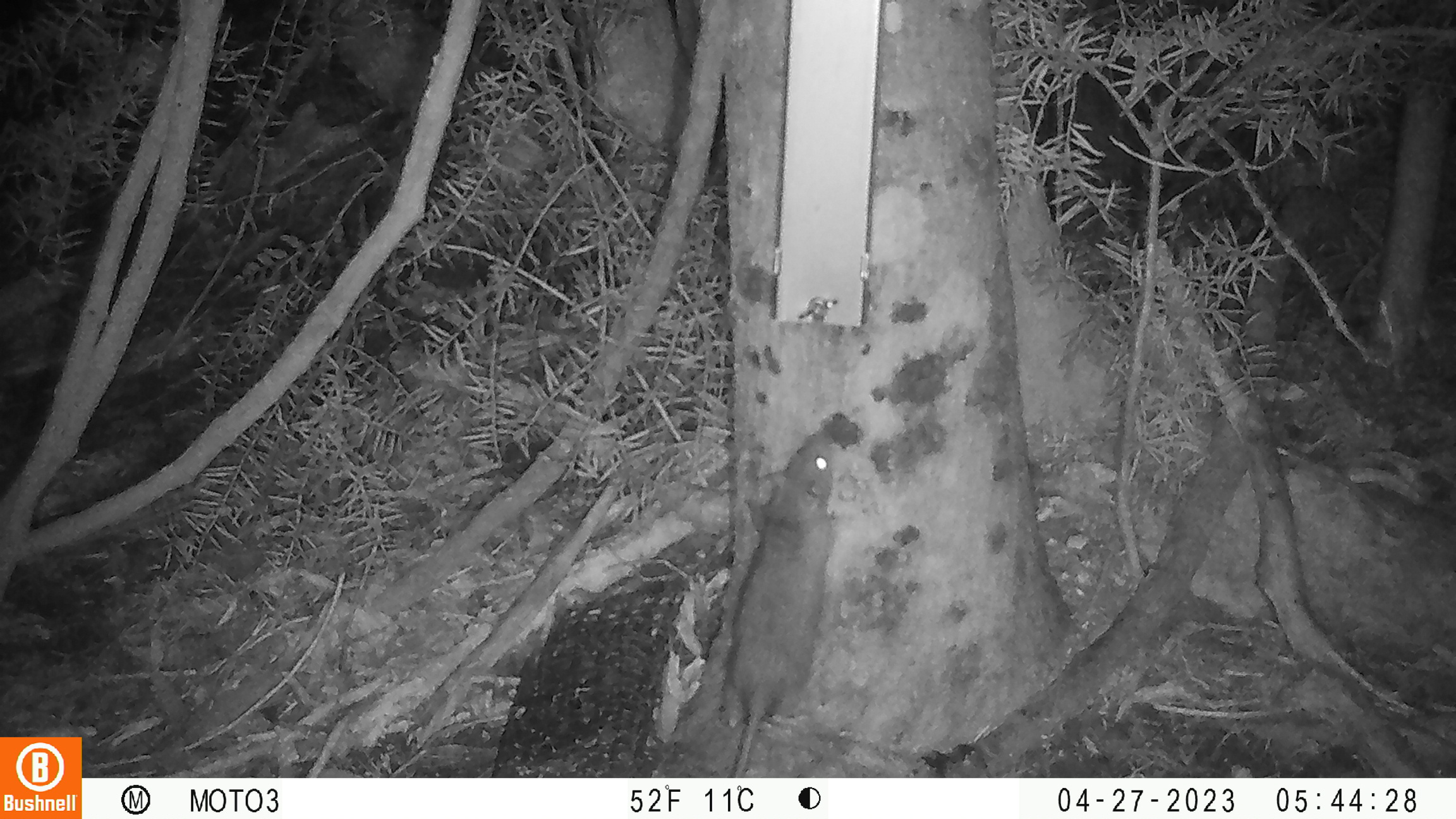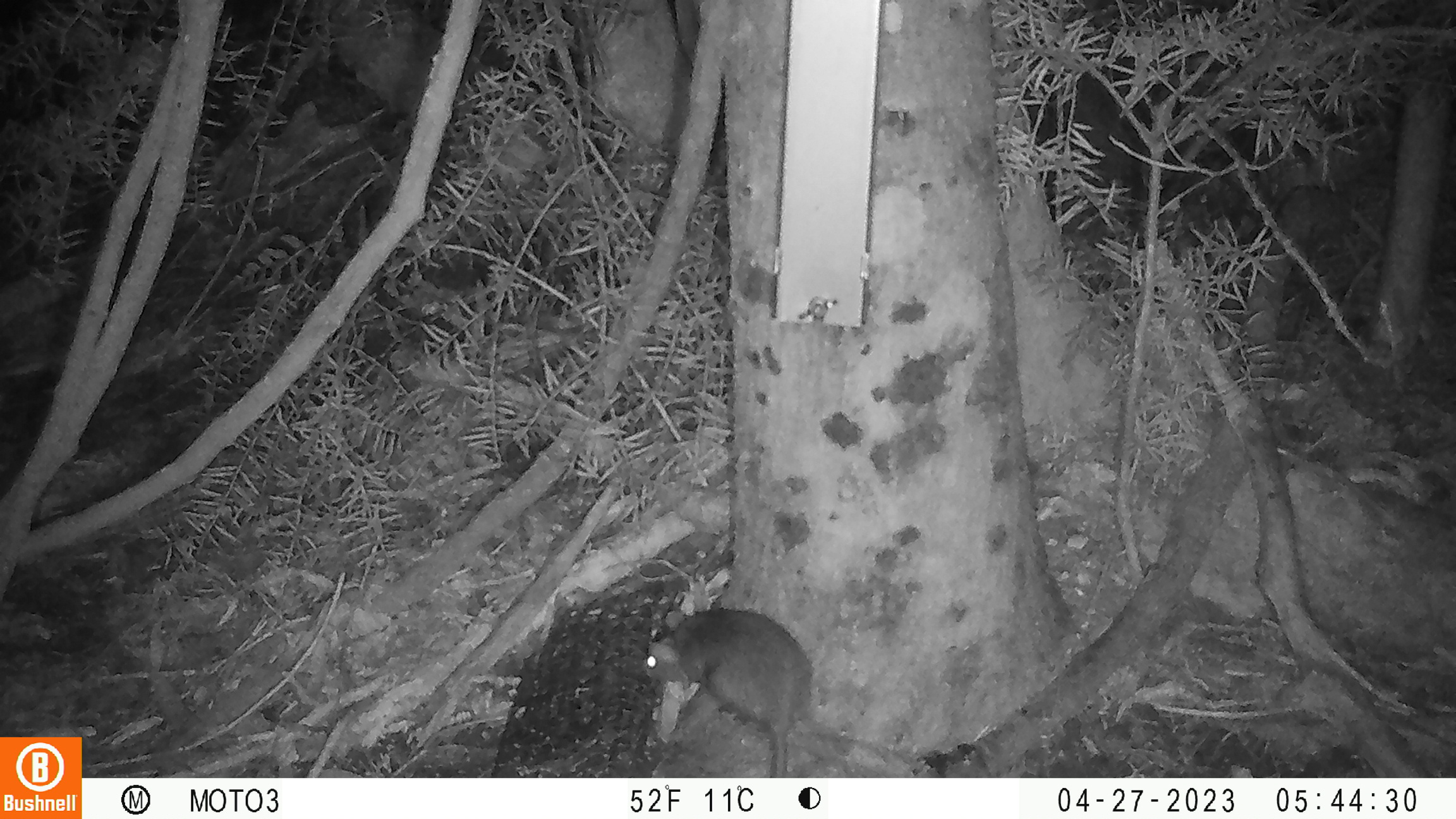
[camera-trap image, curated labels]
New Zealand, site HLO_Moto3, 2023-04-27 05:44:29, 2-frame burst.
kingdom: Animalia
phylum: Chordata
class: Mammalia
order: Rodentia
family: Muridae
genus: Rattus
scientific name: Rattus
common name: rat